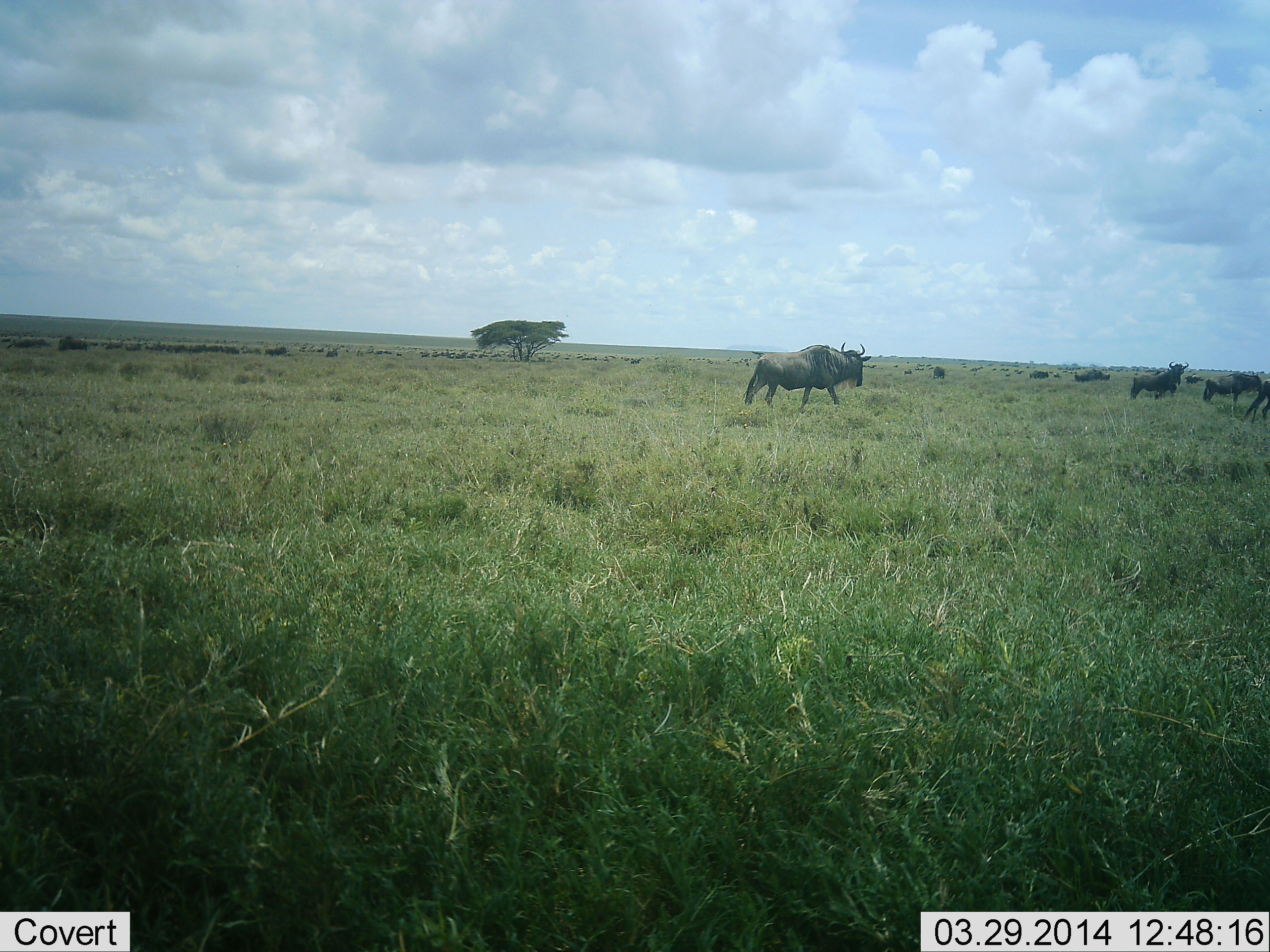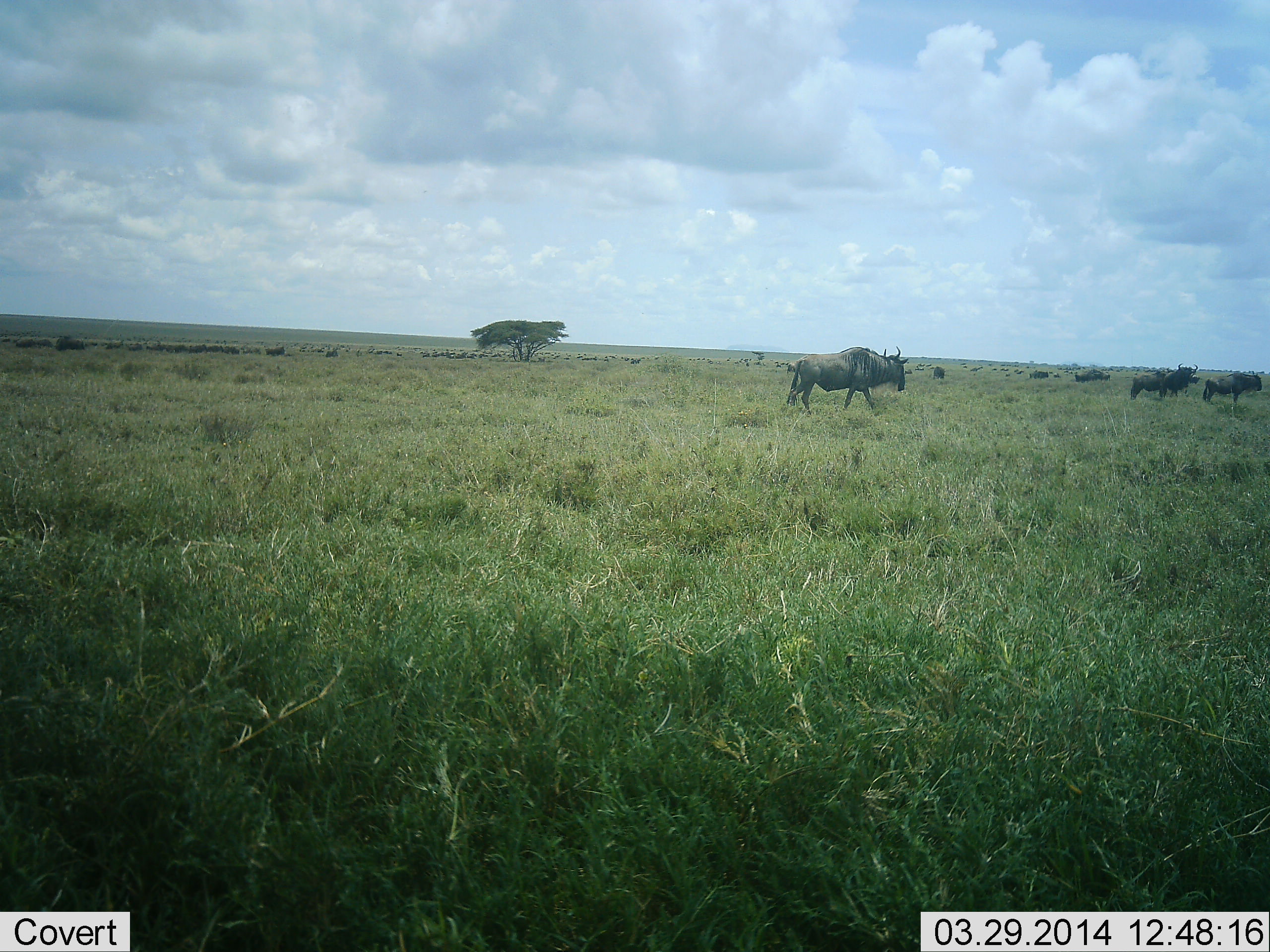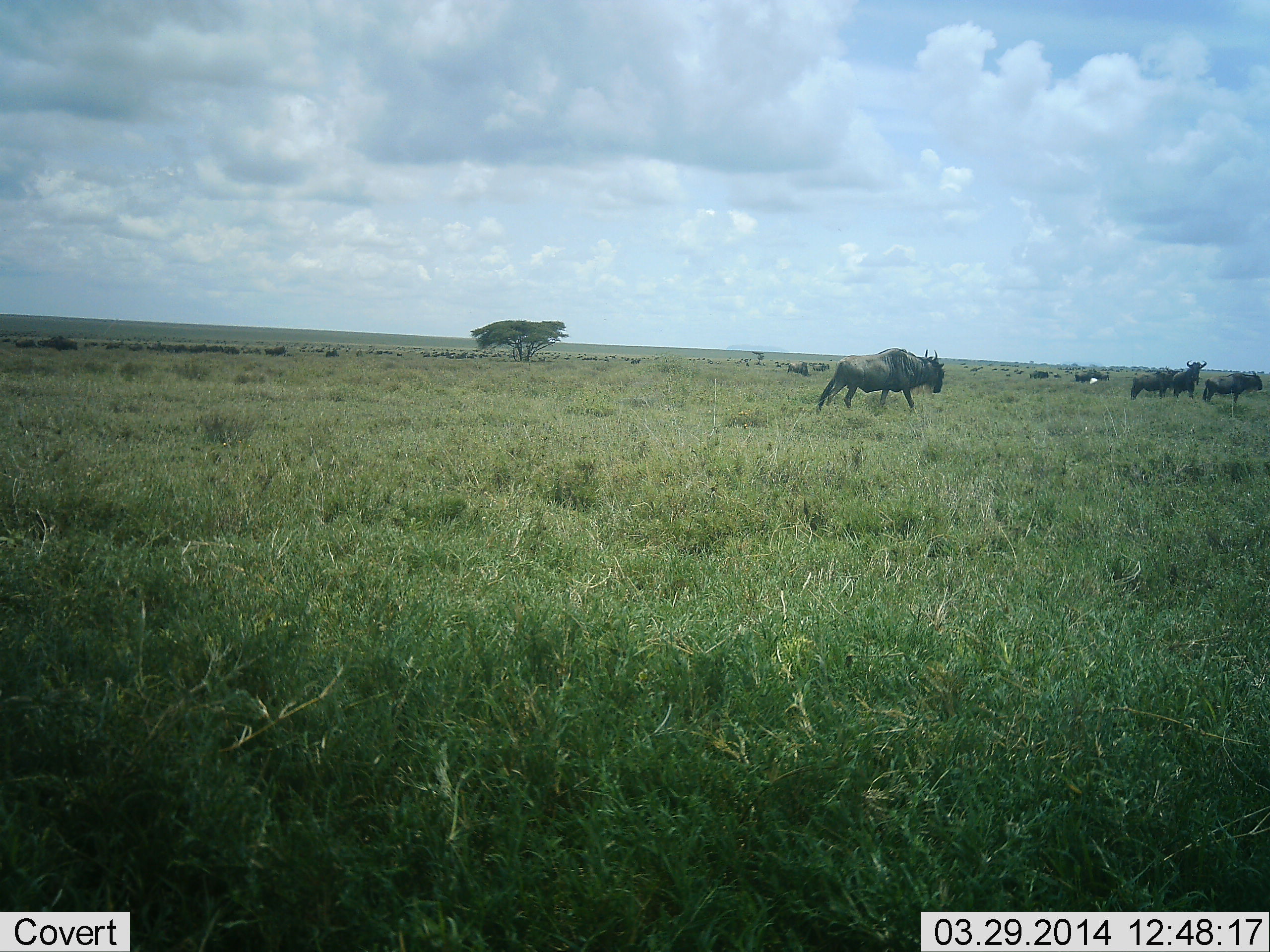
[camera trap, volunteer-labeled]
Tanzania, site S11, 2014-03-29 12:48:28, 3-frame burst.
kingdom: Animalia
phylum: Chordata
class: Mammalia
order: Artiodactyla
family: Bovidae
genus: Connochaetes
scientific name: Connochaetes taurinus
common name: blue wildebeest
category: wildebeest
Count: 7.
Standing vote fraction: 64%.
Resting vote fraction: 18%.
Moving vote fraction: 100%.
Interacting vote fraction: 9%.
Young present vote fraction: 0%.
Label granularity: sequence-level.